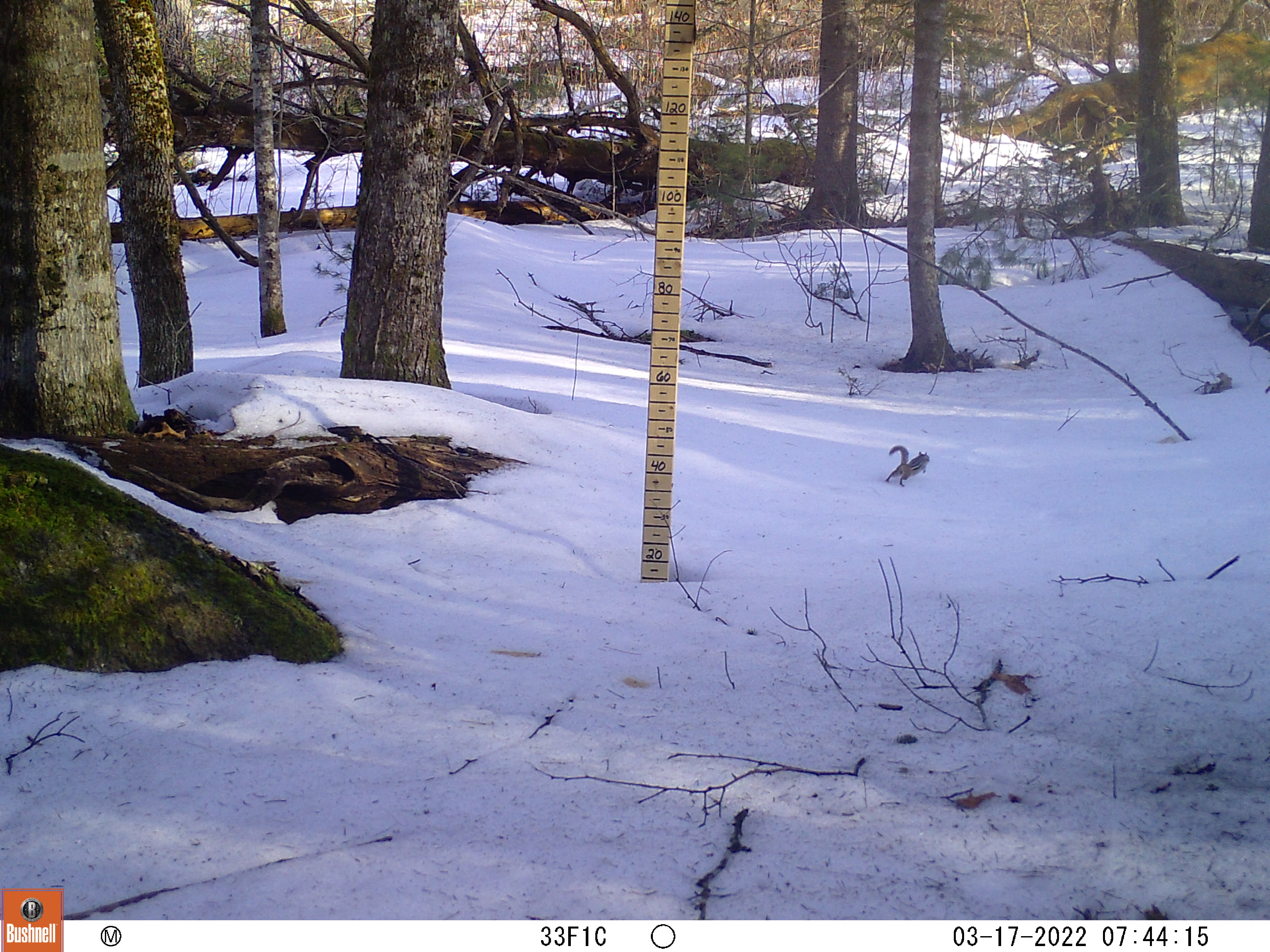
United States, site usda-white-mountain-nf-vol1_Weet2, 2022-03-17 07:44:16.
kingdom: Animalia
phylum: Chordata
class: Mammalia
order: Rodentia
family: Sciuridae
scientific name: Tamiini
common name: chipmunk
Chipmunk (Tamiini).